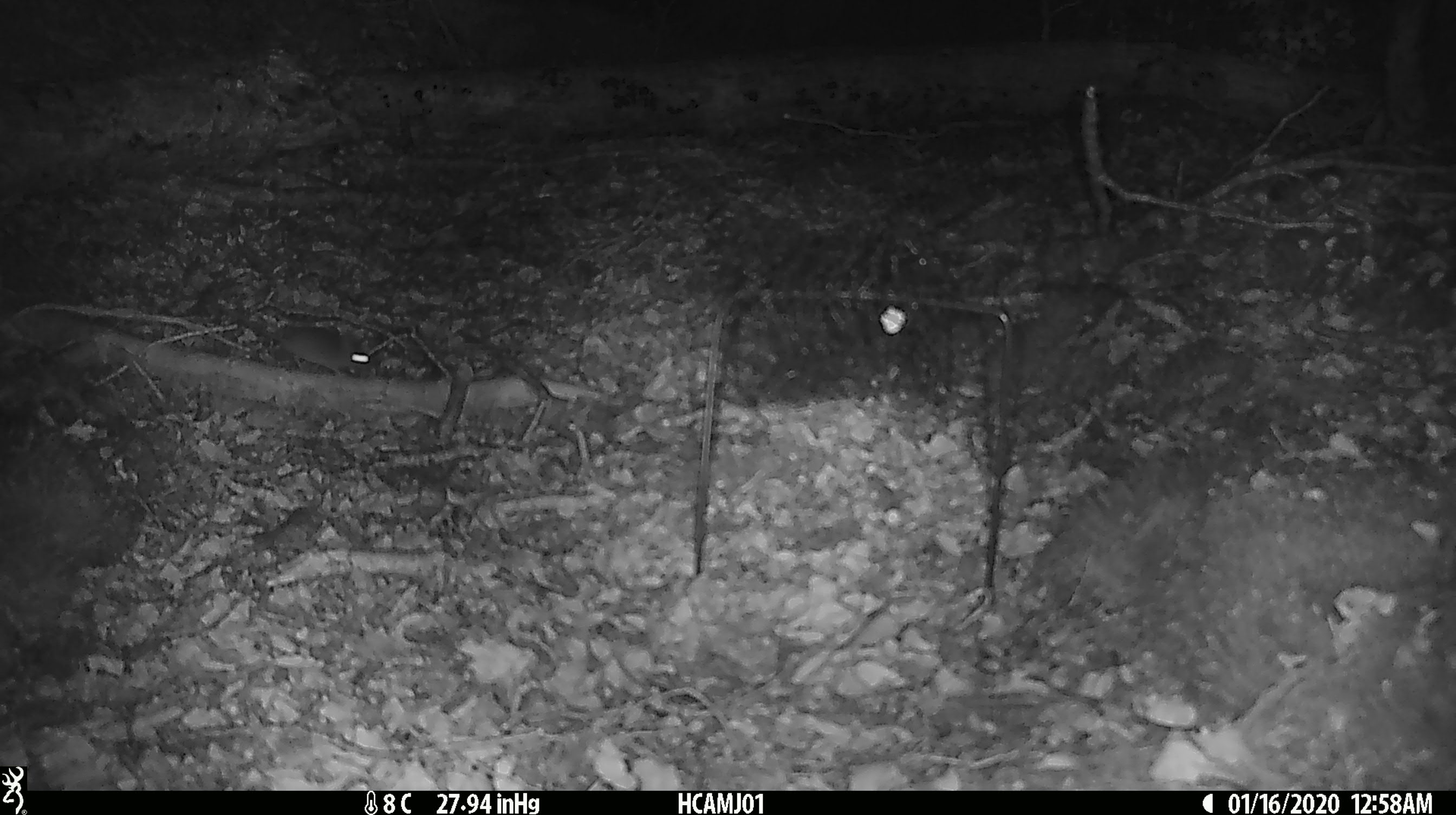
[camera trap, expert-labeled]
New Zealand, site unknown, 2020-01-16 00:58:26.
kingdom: Animalia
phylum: Chordata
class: Mammalia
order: Rodentia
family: Muridae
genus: Mus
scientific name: Mus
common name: mouse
Mouse (Mus).